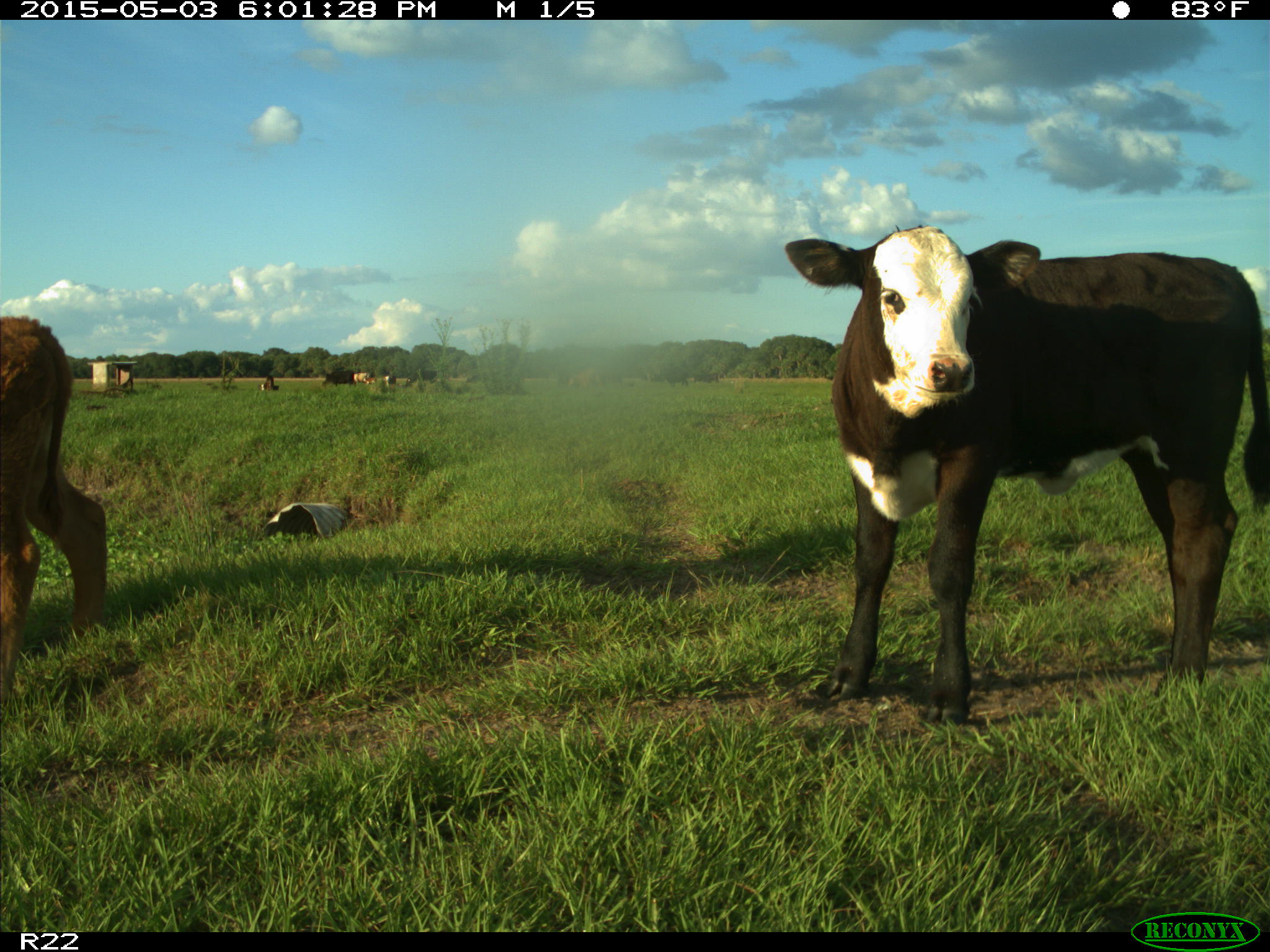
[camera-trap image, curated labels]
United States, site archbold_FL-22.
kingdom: Animalia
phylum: Chordata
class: Mammalia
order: Artiodactyla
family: Bovidae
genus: Bos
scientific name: Bos taurus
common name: domestic cow